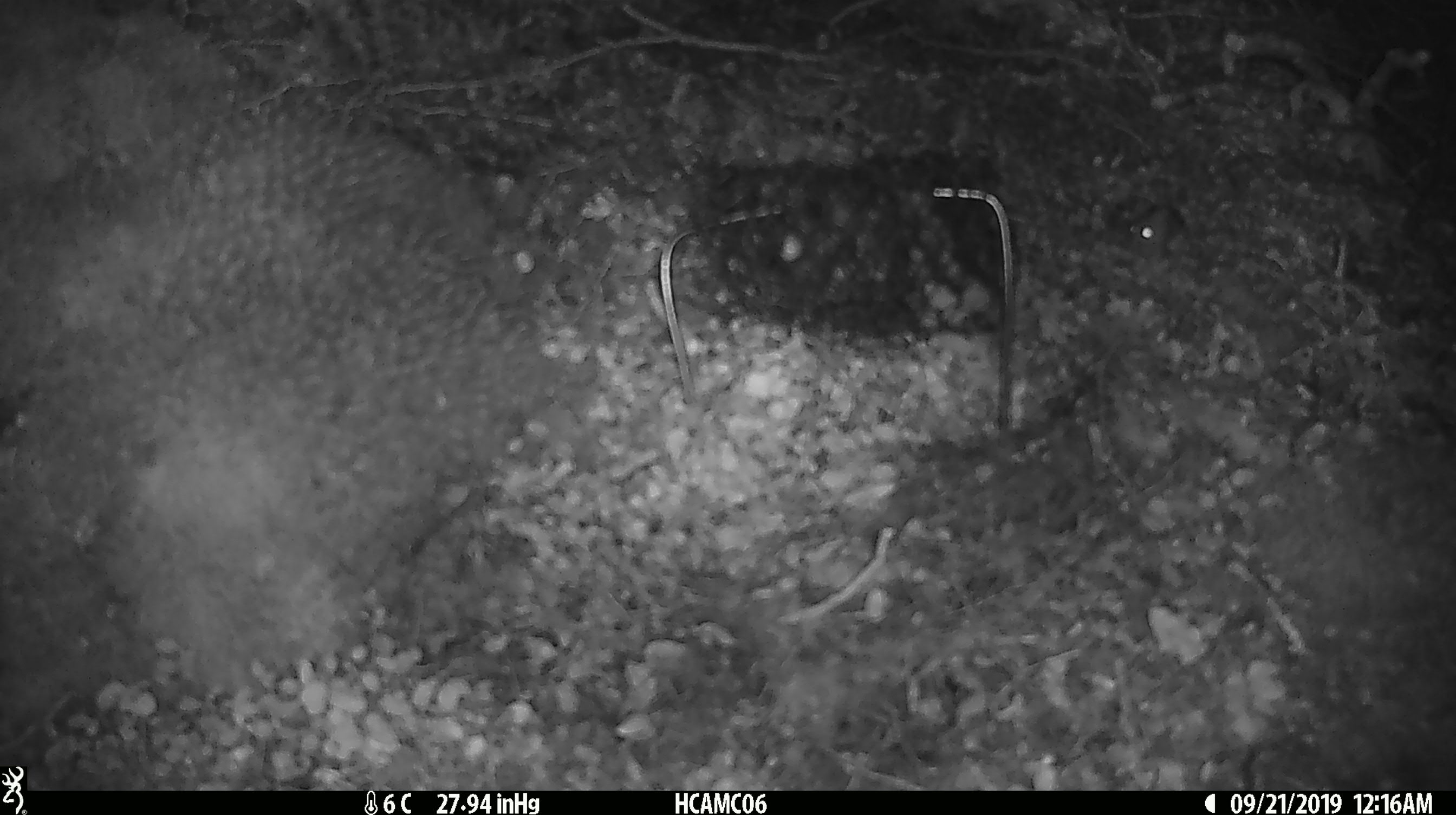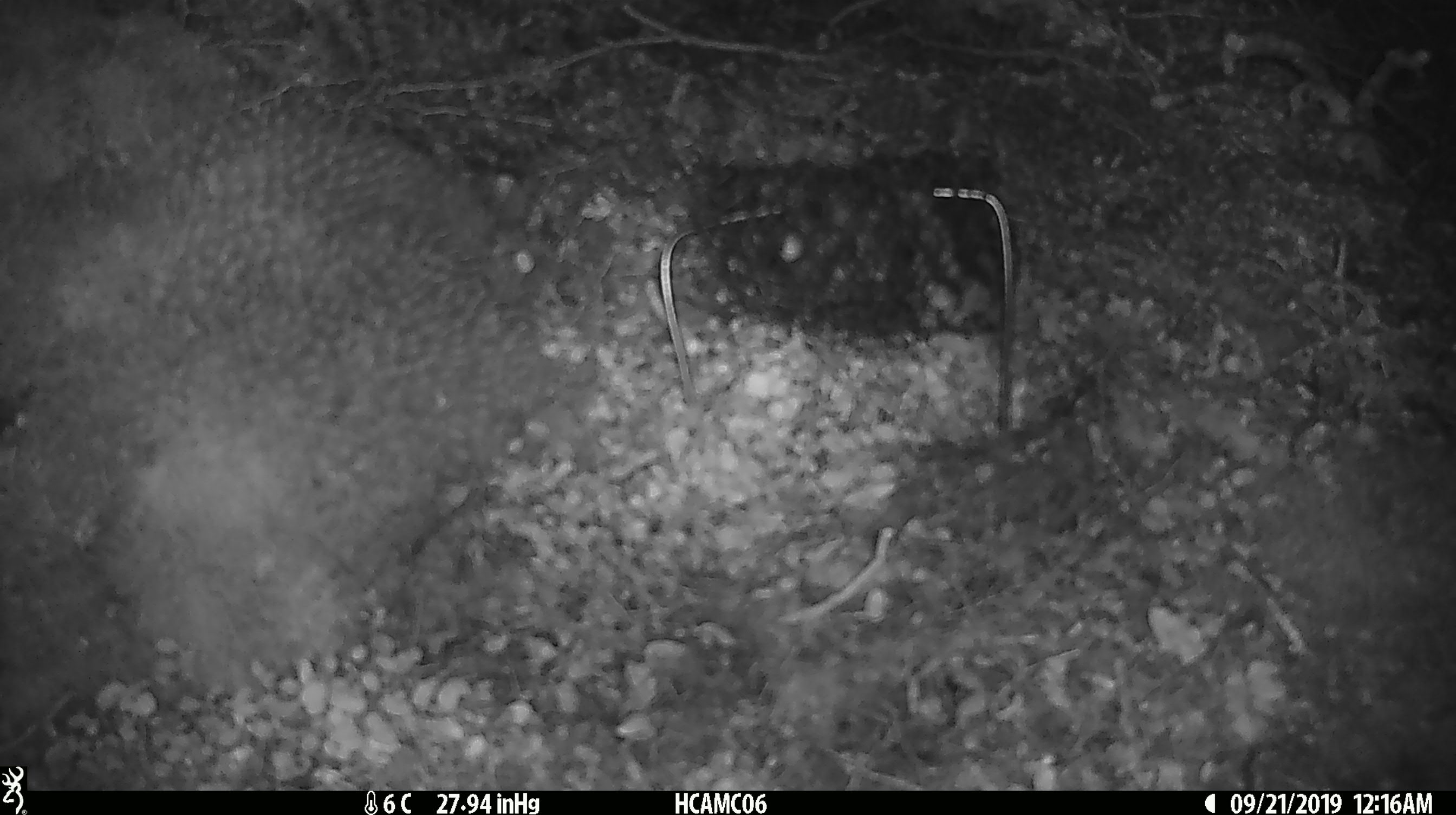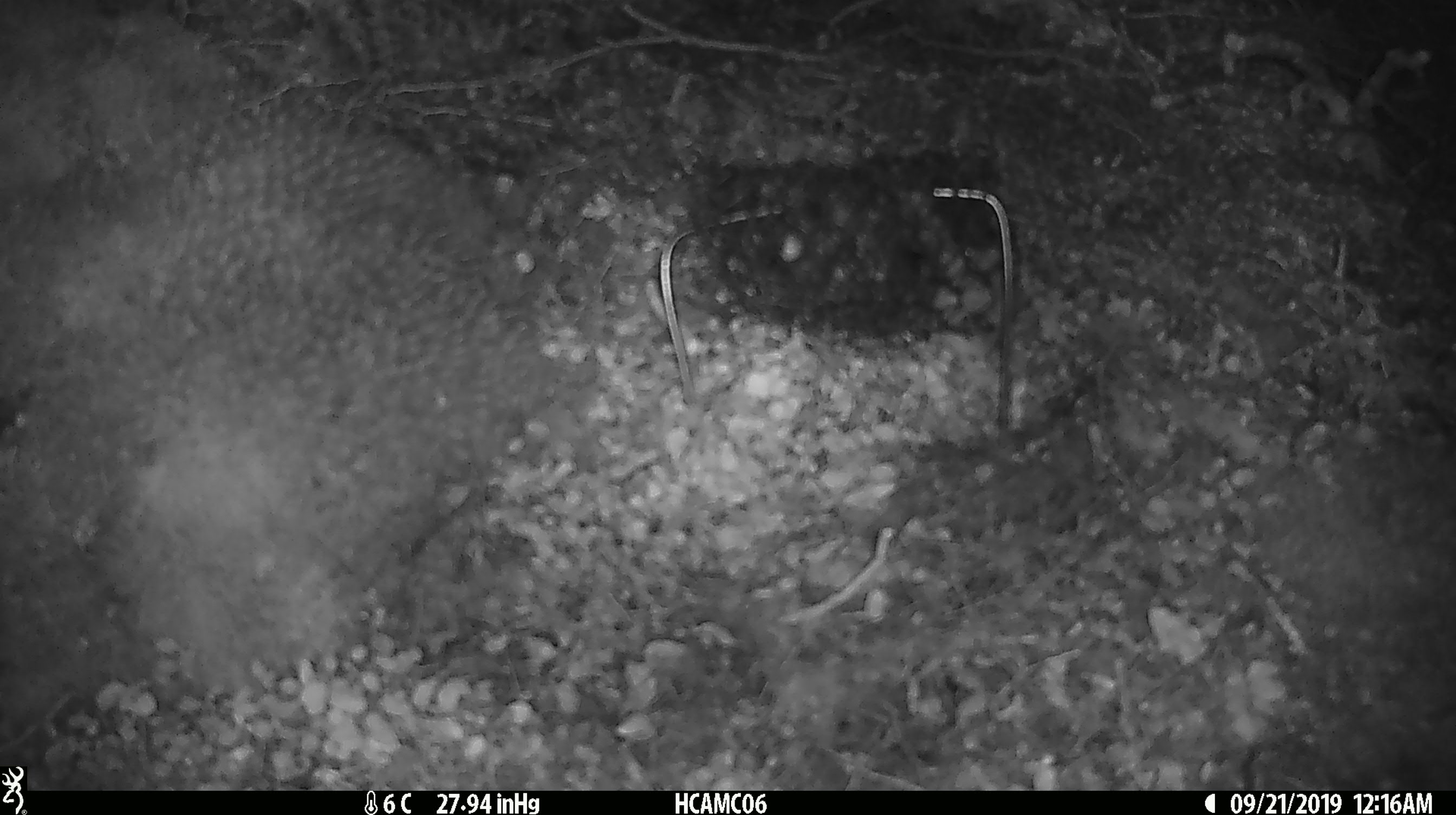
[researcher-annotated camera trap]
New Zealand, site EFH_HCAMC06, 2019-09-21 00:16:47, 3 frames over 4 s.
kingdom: Animalia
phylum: Chordata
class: Mammalia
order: Rodentia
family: Muridae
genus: Mus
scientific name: Mus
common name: mouse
Mouse (Mus).